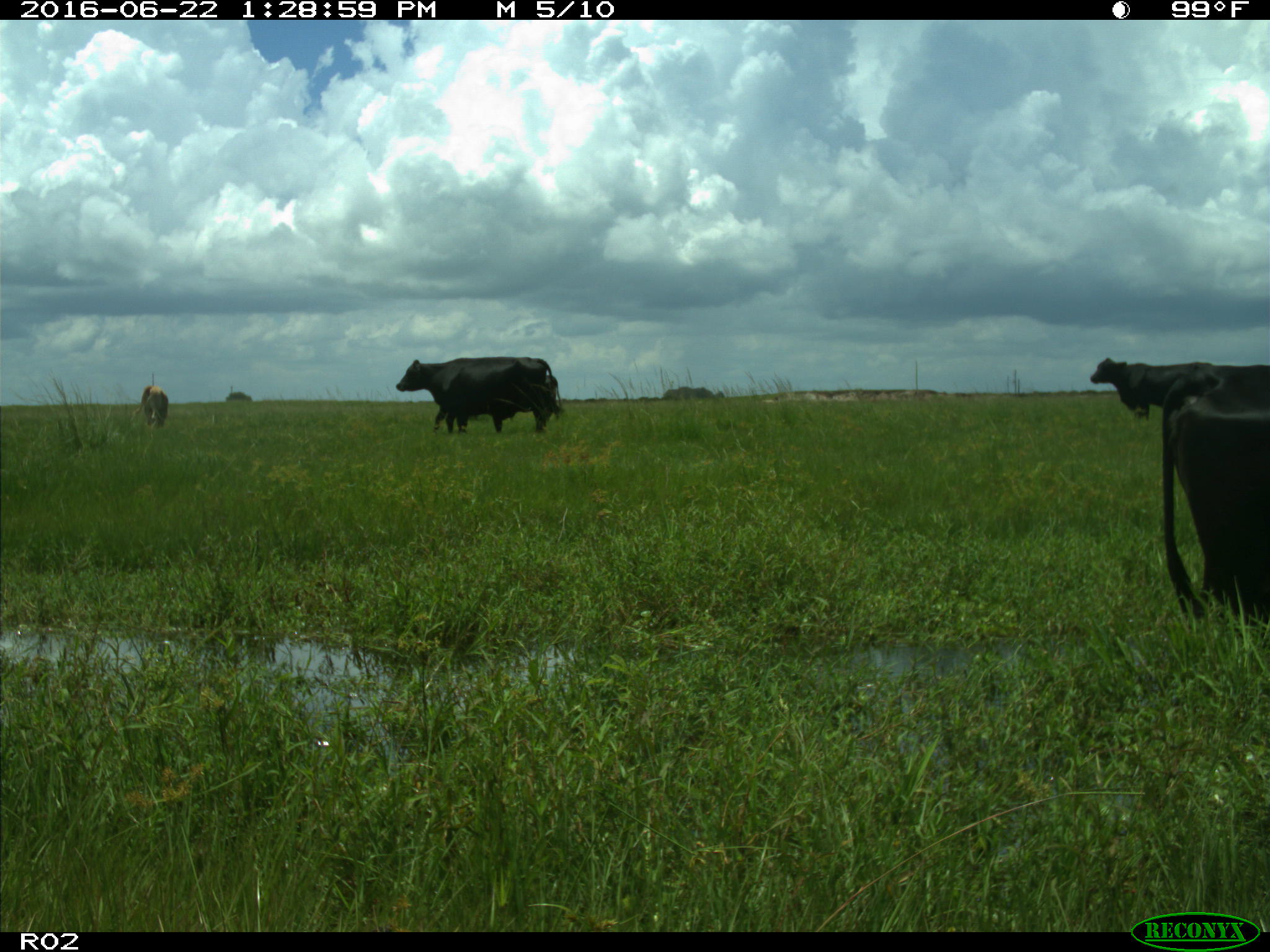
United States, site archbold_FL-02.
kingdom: Animalia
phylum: Chordata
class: Mammalia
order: Artiodactyla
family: Bovidae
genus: Bos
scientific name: Bos taurus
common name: domestic cow